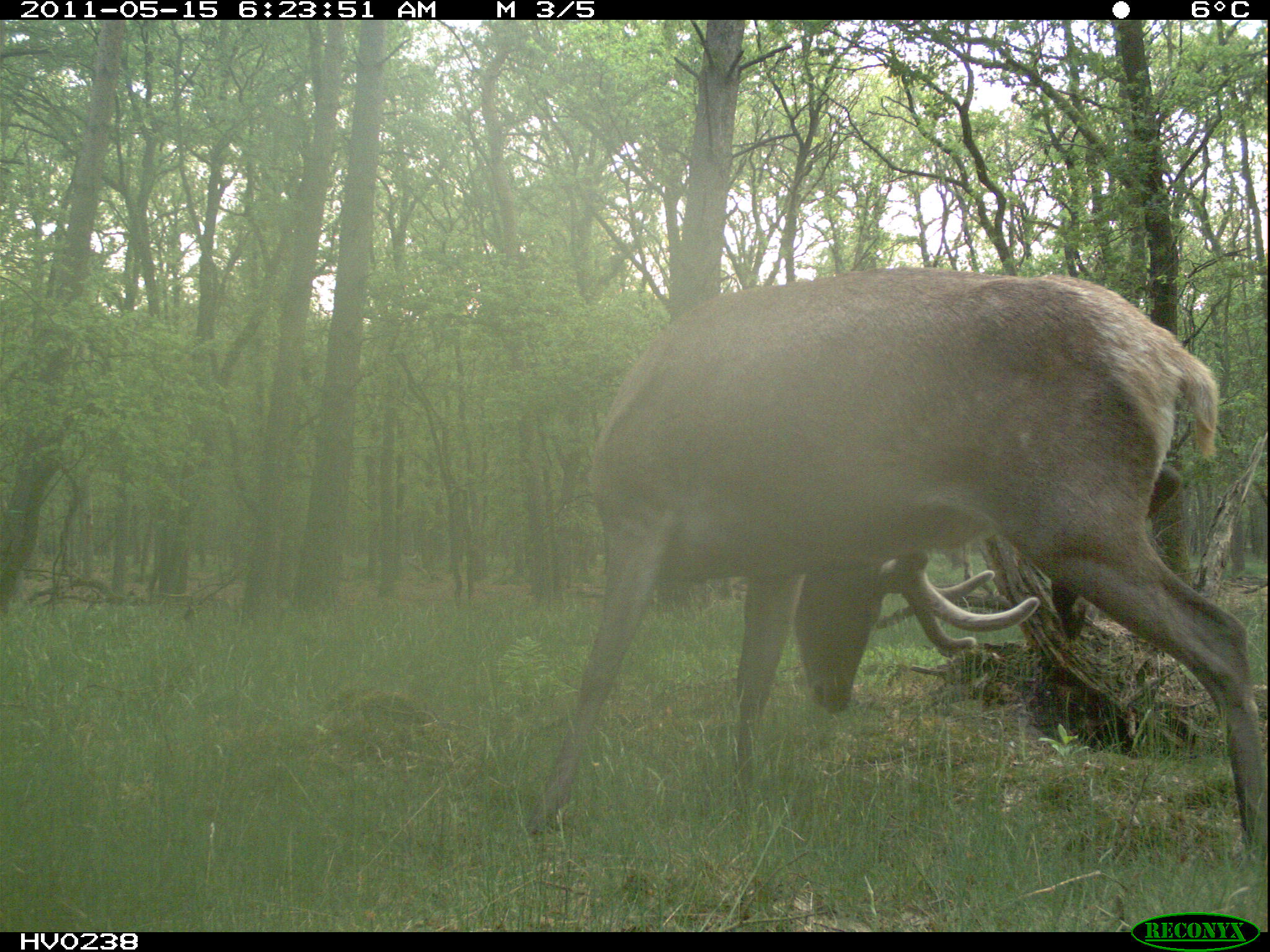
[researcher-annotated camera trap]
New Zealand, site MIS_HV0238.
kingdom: Animalia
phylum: Chordata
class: Mammalia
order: Artiodactyla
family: Cervidae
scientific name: Cervidae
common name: deer